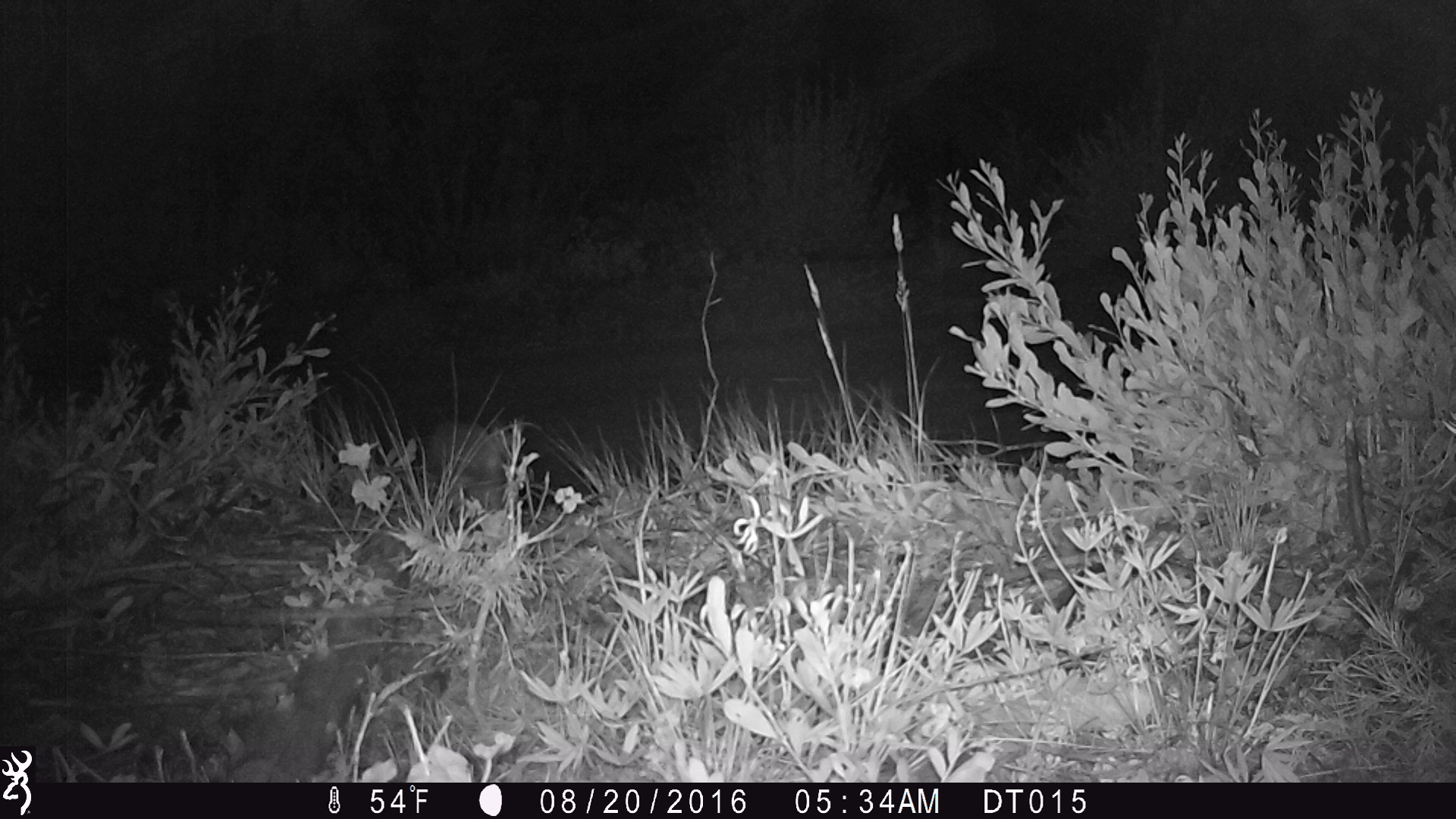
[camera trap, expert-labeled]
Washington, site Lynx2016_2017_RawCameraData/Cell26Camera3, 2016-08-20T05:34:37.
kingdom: Animalia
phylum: Chordata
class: Mammalia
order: Lagomorpha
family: Leporidae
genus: Lepus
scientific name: Lepus americanus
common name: snowshoe hare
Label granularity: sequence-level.